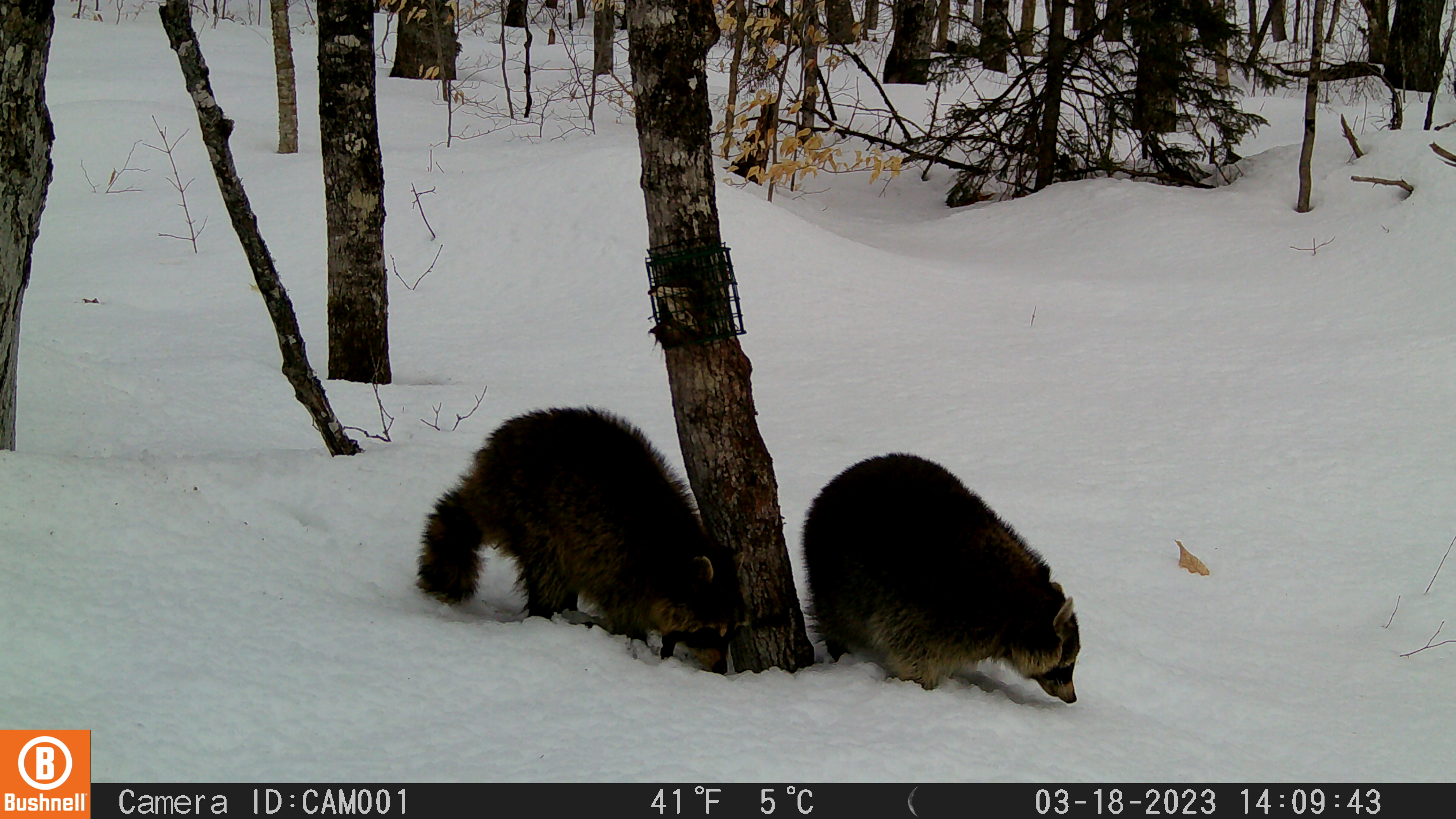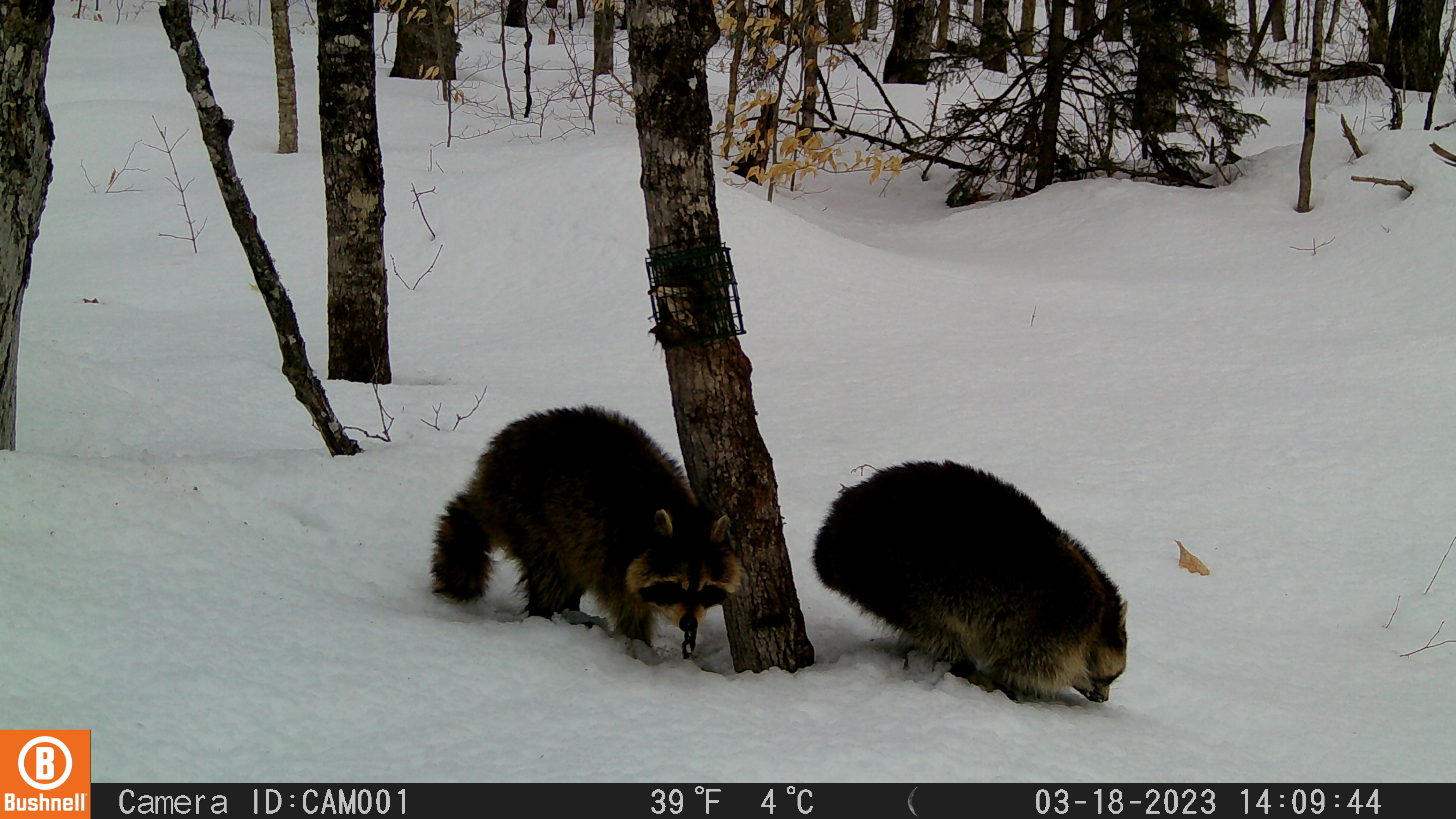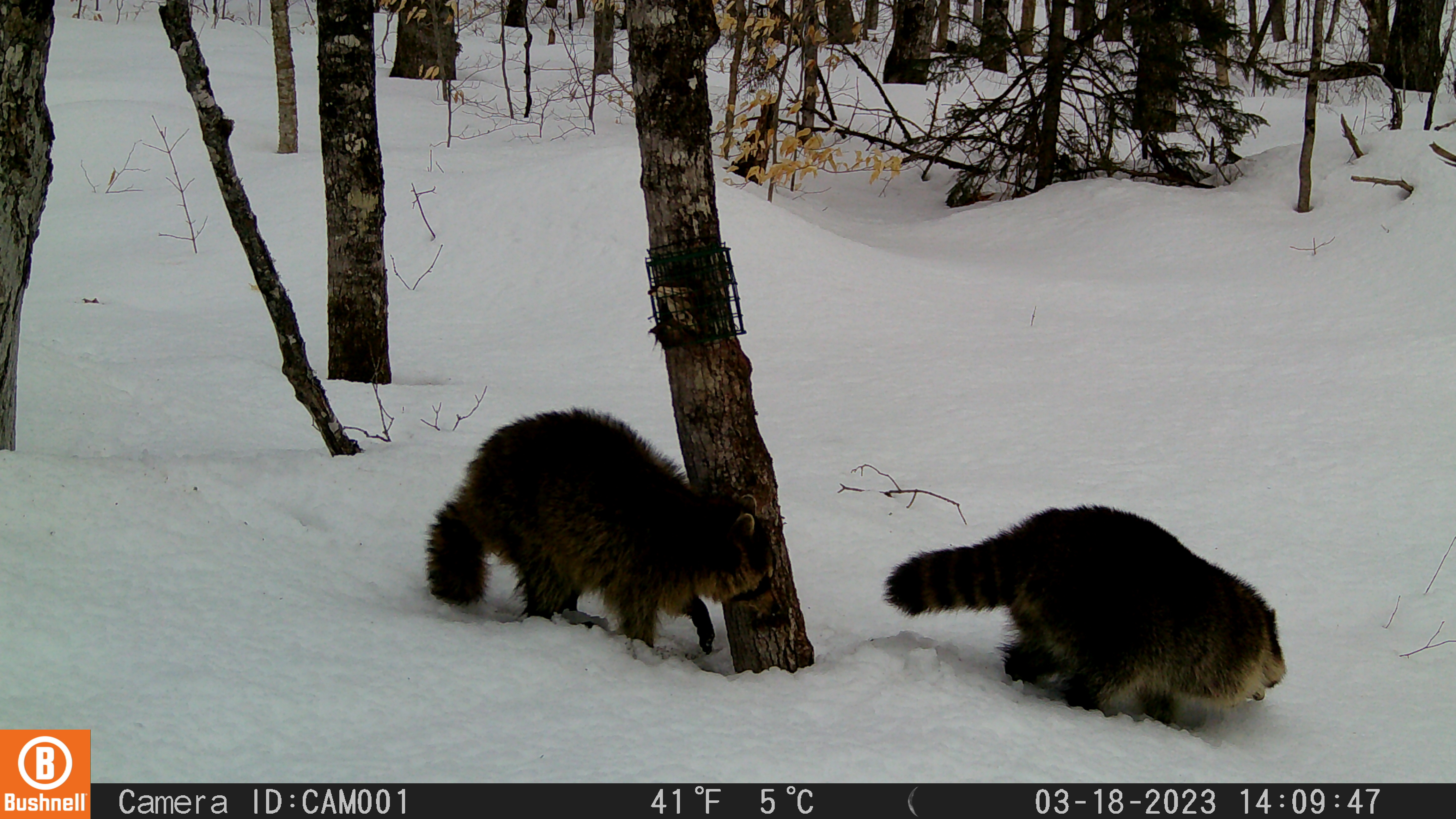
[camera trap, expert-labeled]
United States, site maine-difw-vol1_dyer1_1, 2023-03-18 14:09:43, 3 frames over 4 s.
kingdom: Animalia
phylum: Chordata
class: Mammalia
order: Carnivora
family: Procyonidae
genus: Procyon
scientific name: Procyon lotor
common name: raccoon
Raccoon (Procyon lotor).